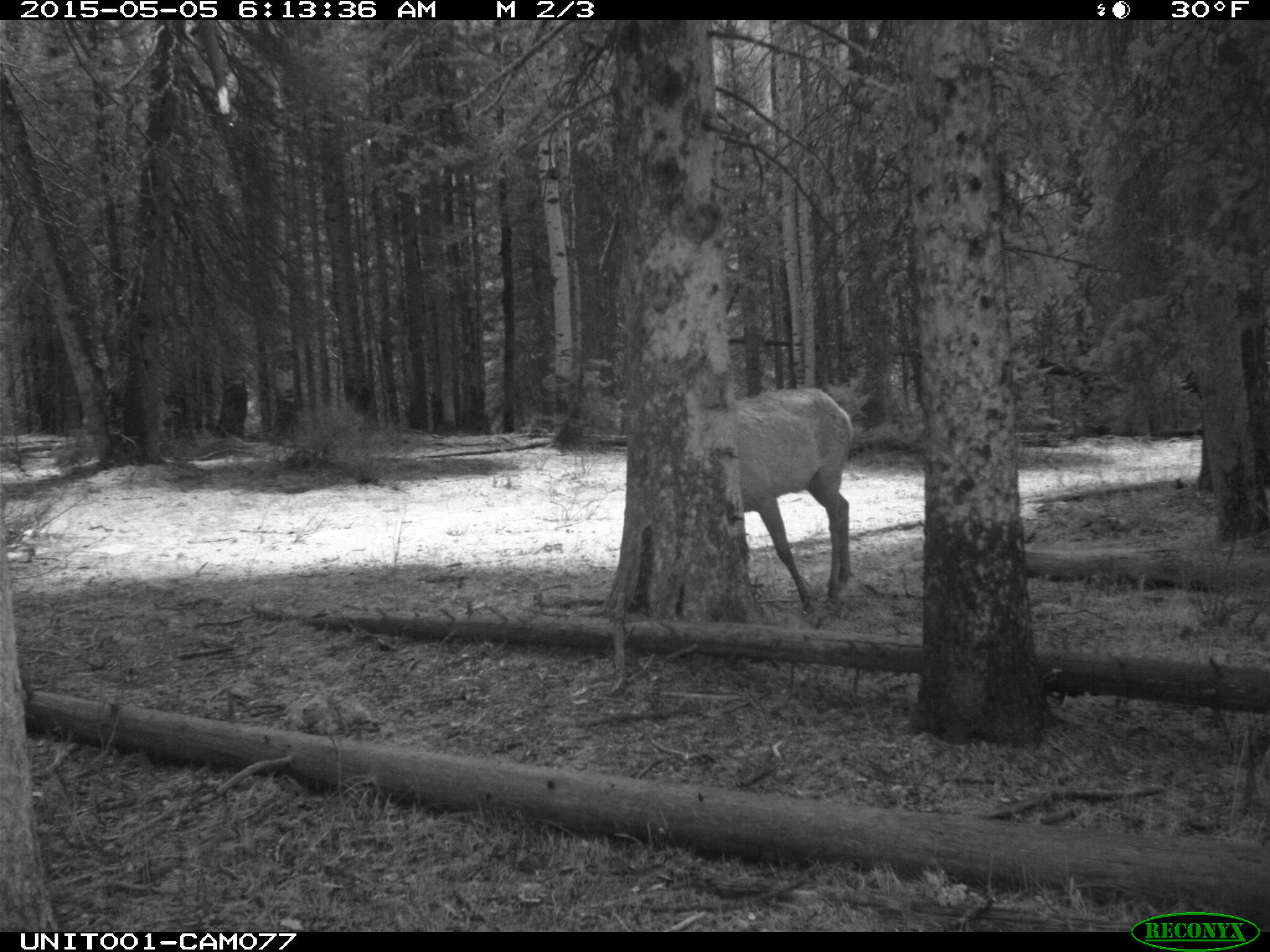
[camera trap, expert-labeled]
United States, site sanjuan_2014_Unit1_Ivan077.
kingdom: Animalia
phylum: Chordata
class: Mammalia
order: Artiodactyla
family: Cervidae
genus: Cervus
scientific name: Cervus elaphus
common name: red deer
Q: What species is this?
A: Cervus elaphus (red deer).